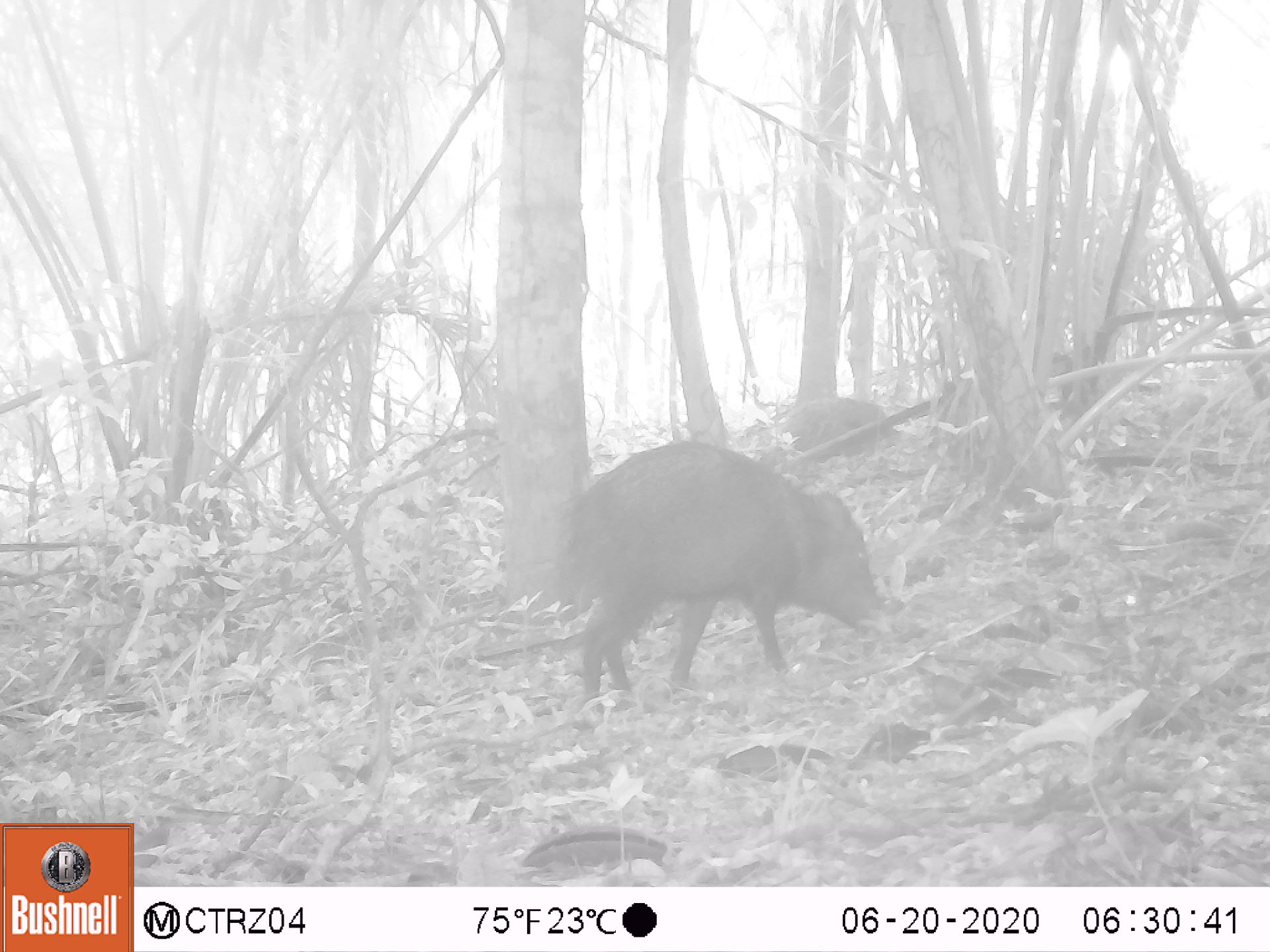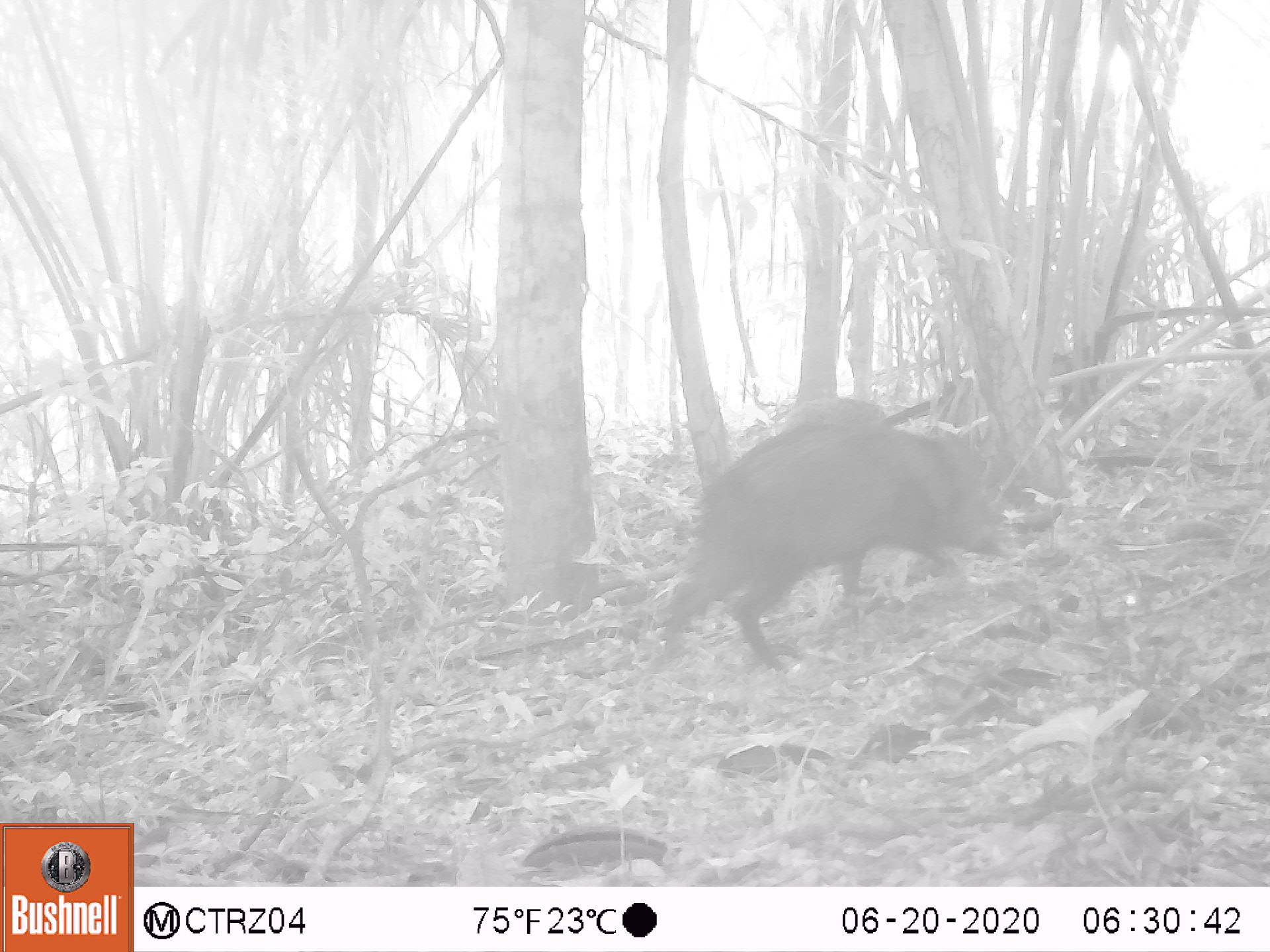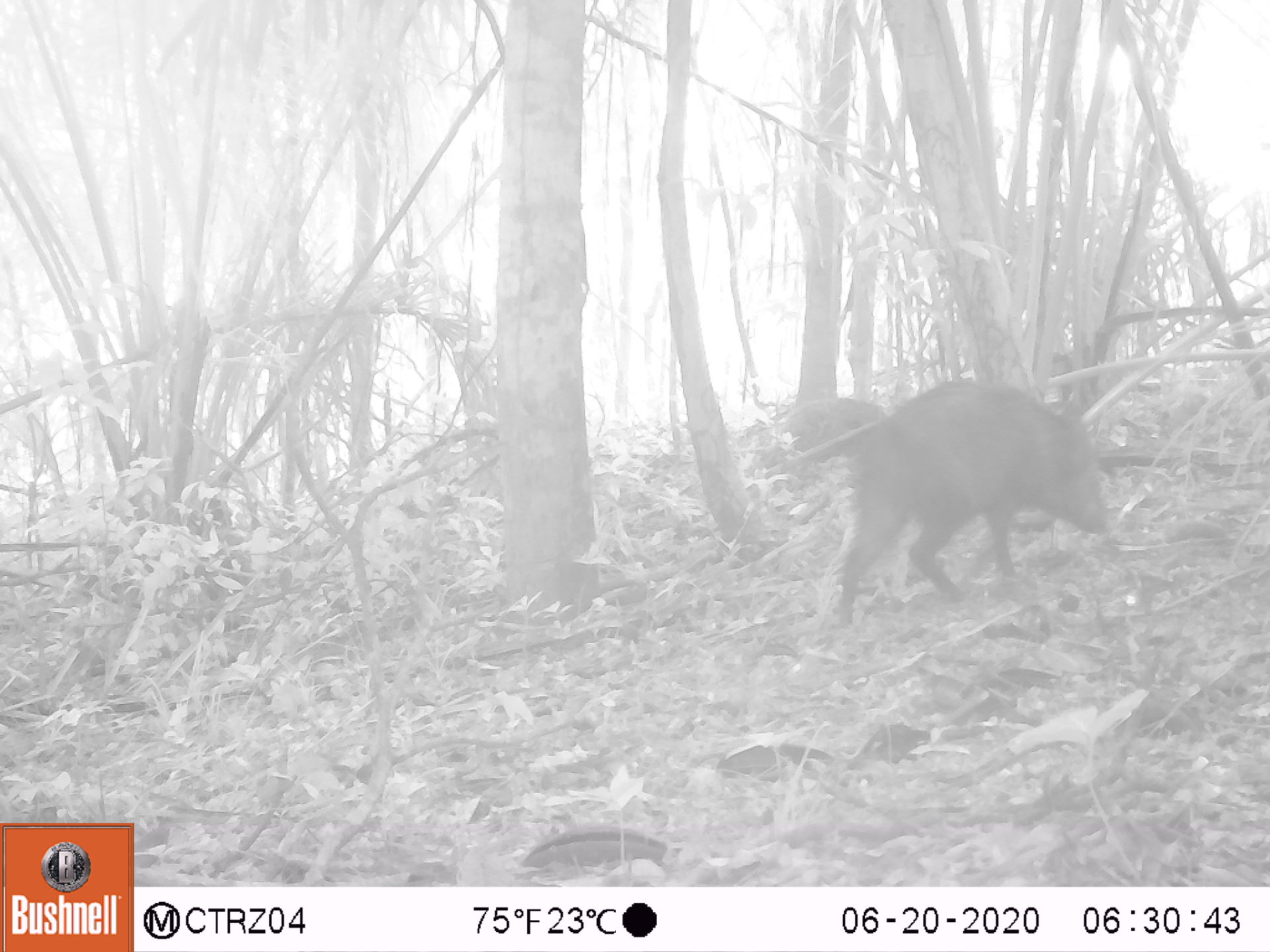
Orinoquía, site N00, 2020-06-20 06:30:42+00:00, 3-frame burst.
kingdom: Animalia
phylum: Chordata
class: Mammalia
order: Artiodactyla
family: Tayassuidae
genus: Pecari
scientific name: Pecari tajacu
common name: collared peccary